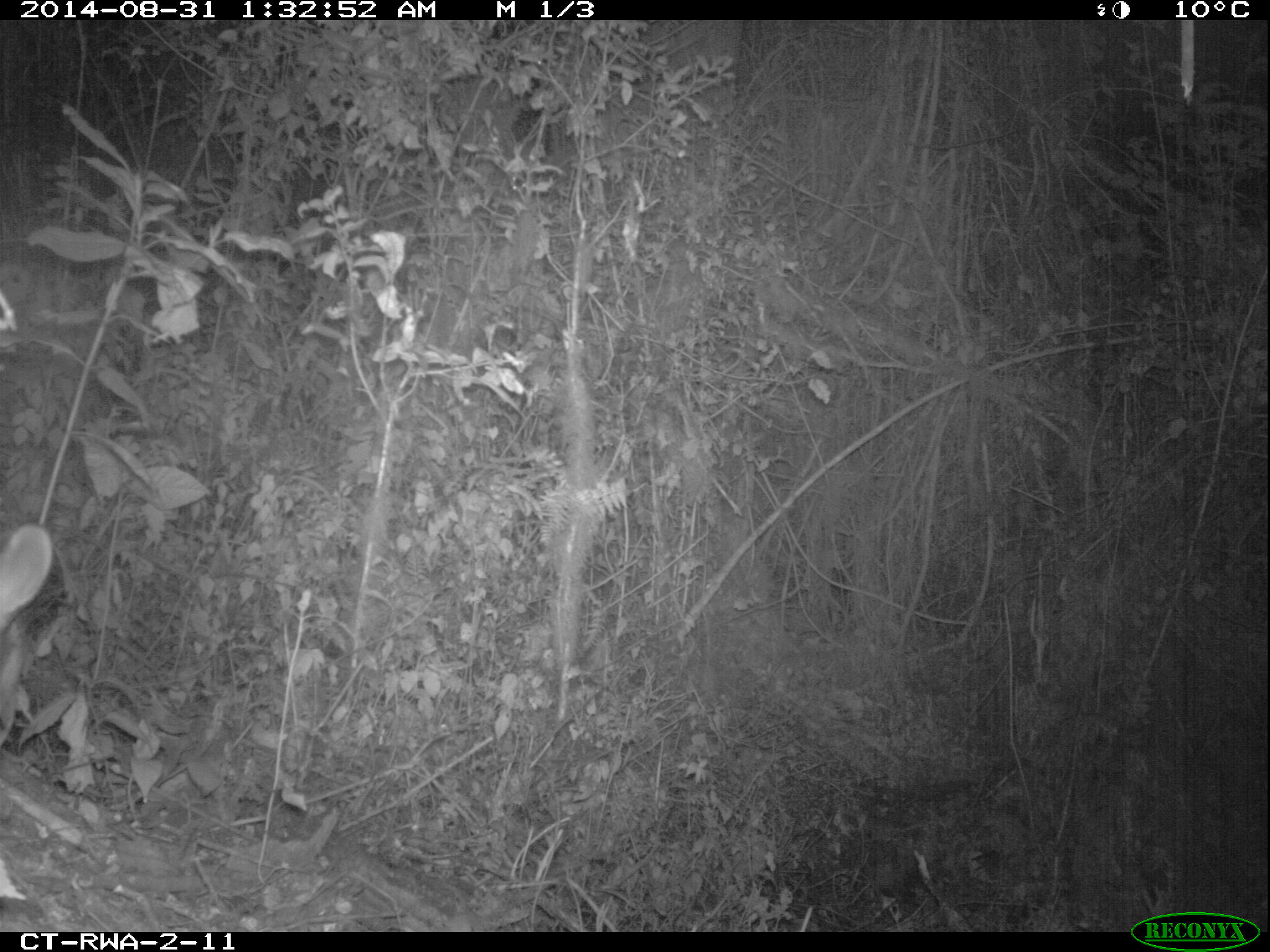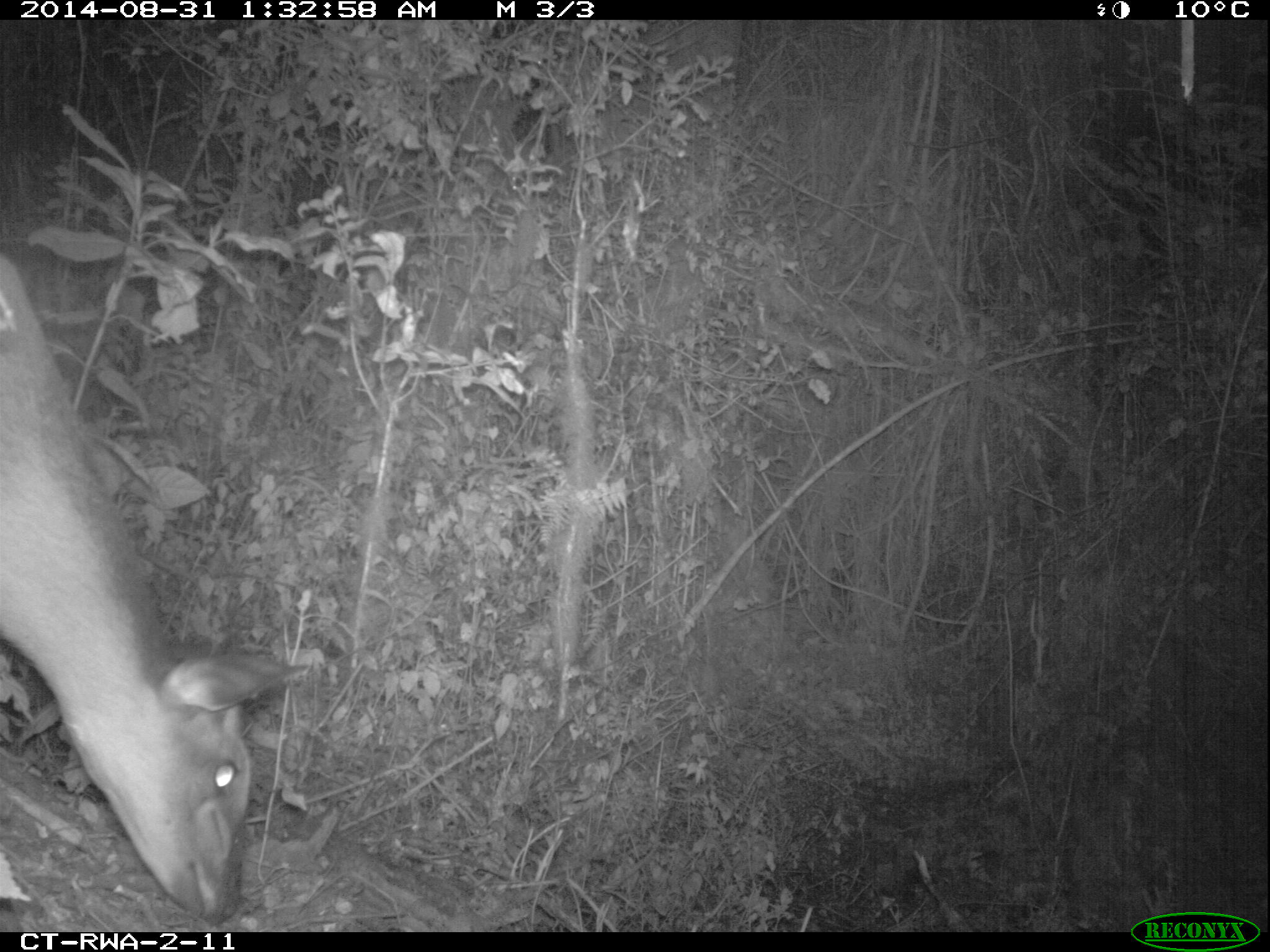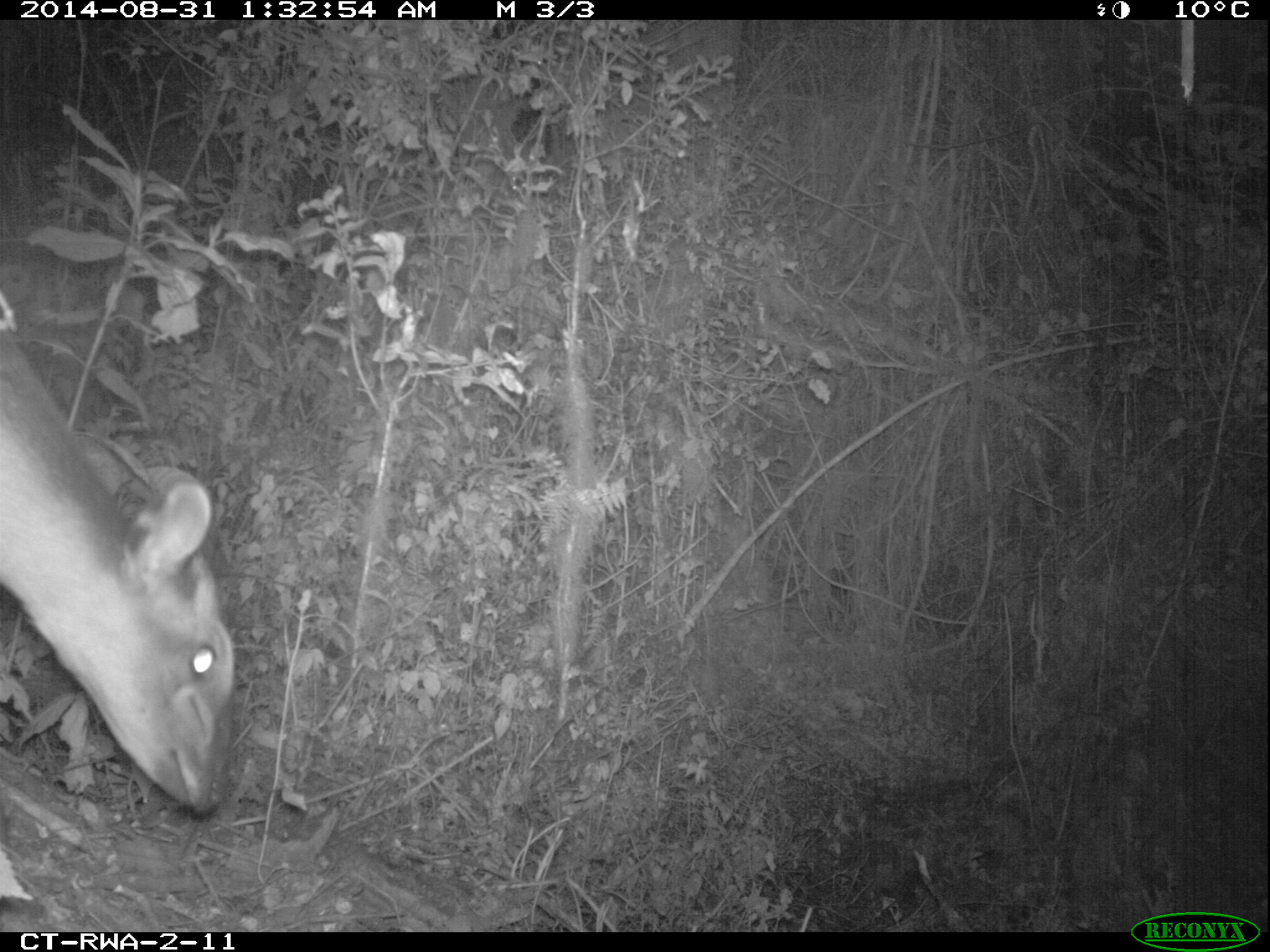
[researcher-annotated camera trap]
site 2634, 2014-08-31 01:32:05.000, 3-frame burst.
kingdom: Animalia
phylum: Chordata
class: Mammalia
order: Artiodactyla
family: Bovidae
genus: Cephalophus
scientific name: Cephalophus nigrifrons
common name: black-fronted duiker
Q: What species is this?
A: Cephalophus nigrifrons (black-fronted duiker).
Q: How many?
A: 1.